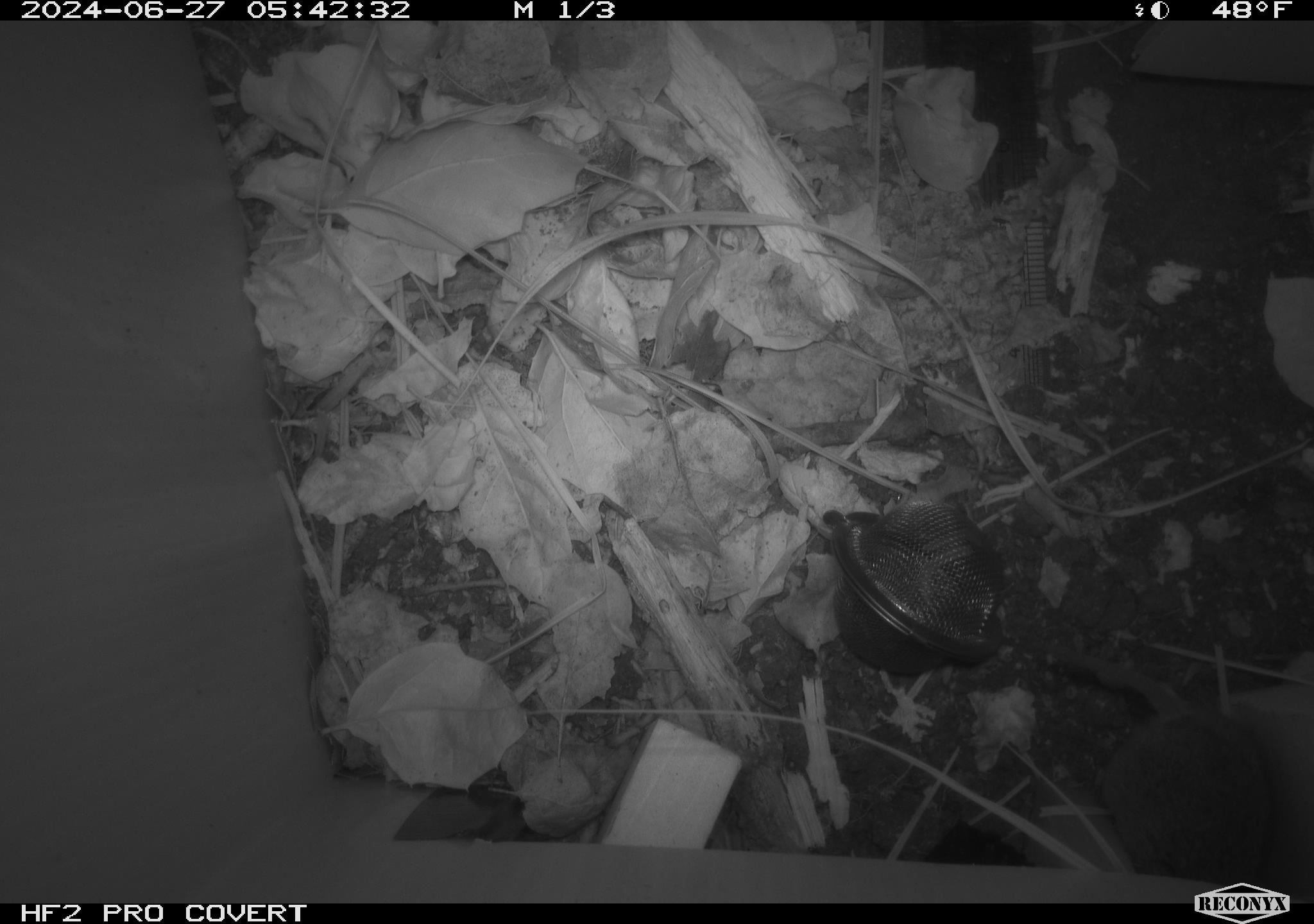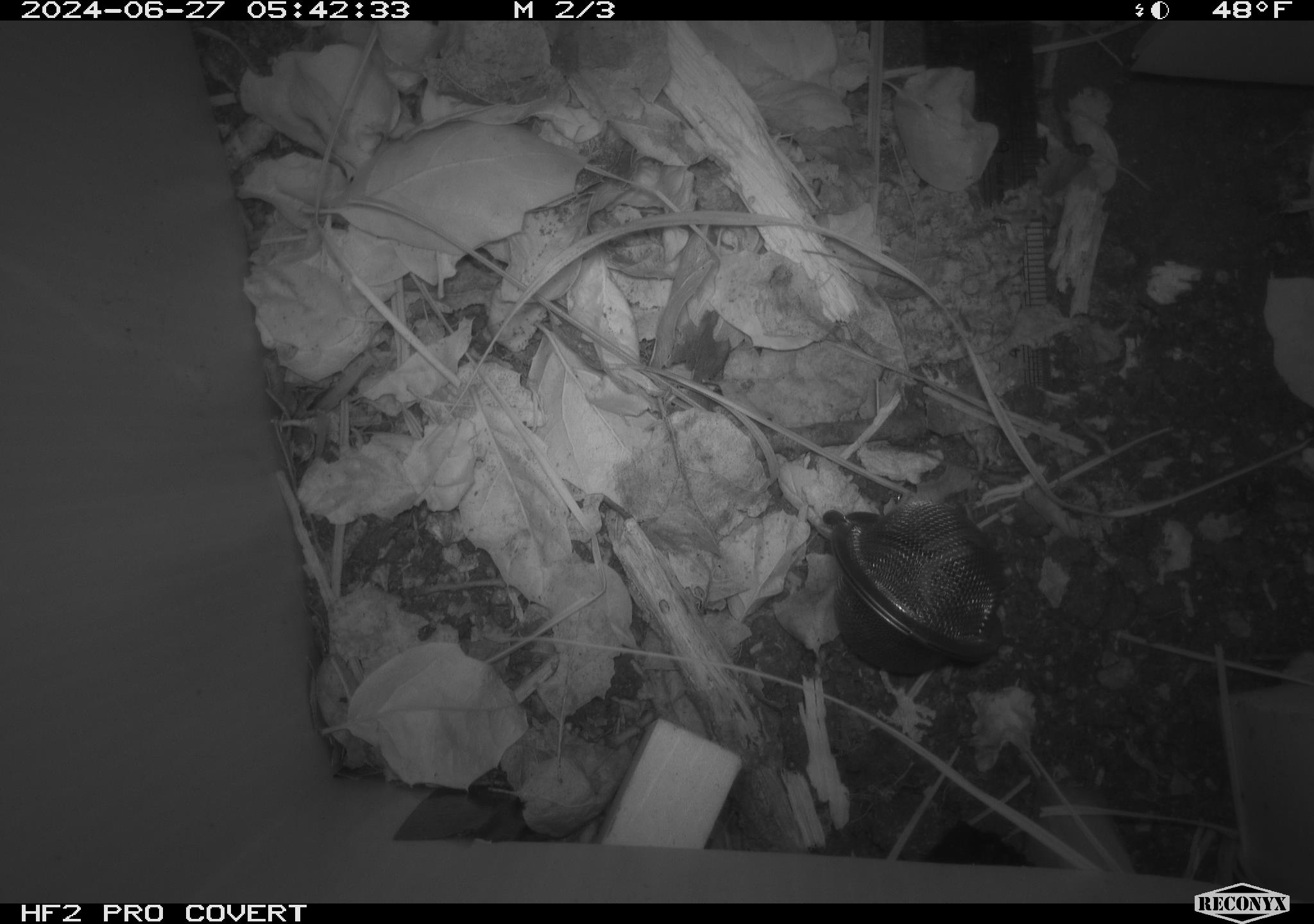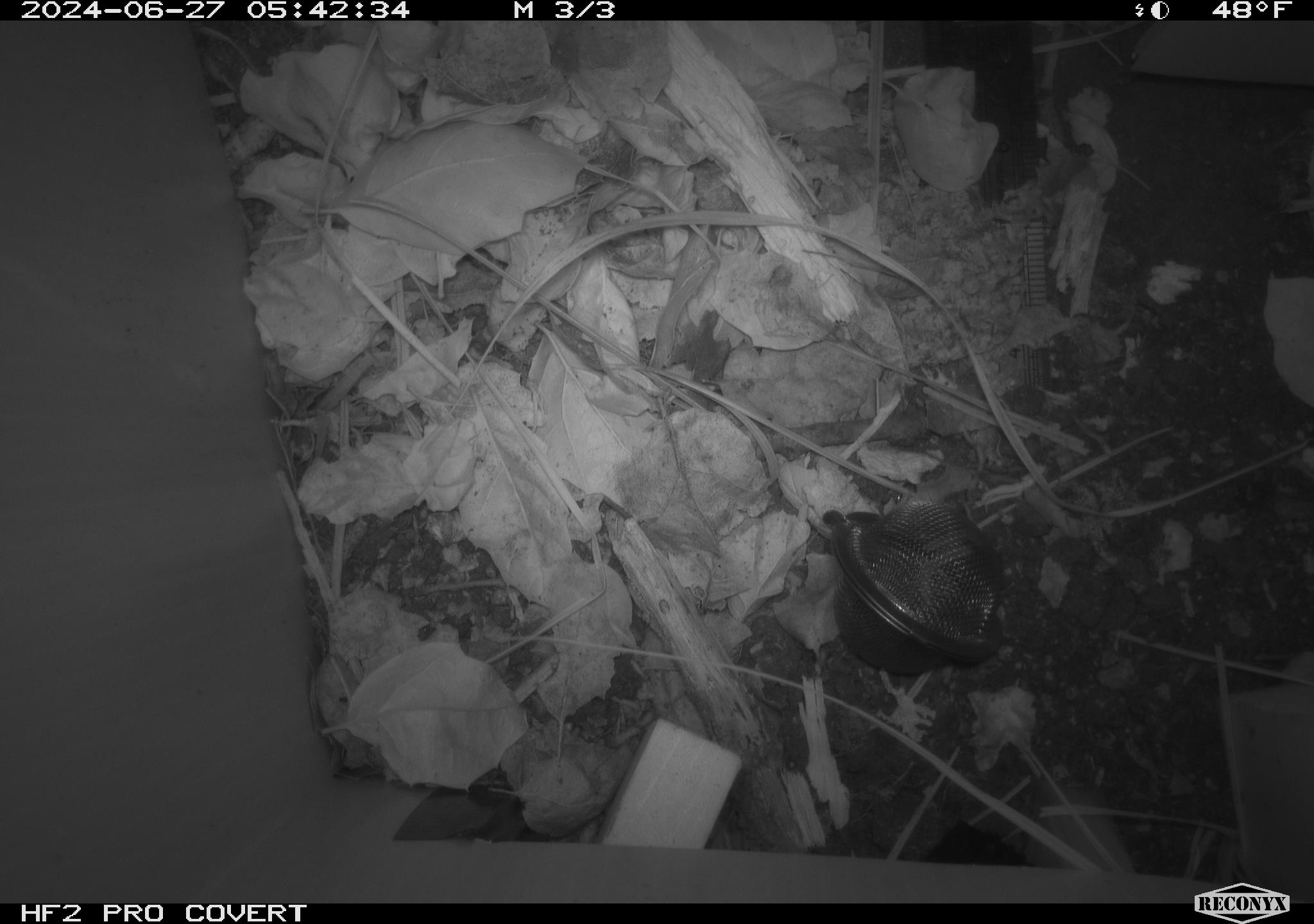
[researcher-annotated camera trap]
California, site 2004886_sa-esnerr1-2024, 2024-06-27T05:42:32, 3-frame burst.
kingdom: Animalia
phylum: Chordata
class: Mammalia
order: Rodentia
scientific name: Rodentia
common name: rodent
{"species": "rodent (Rodentia)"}